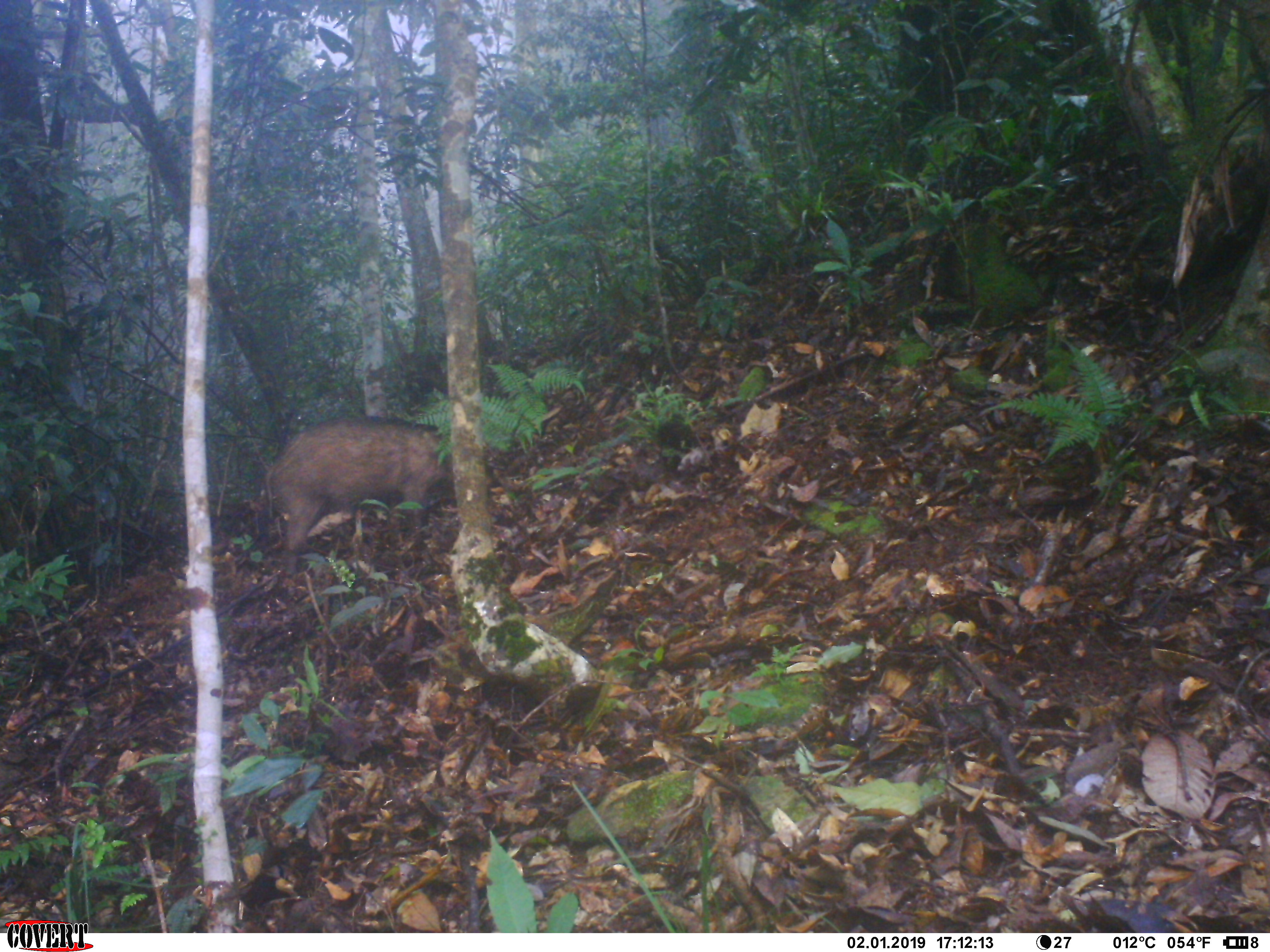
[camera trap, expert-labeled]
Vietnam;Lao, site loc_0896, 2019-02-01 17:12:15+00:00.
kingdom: Animalia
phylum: Chordata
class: Mammalia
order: Artiodactyla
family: Suidae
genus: Sus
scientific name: Sus scrofa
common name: eurasian wild pig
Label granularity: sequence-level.